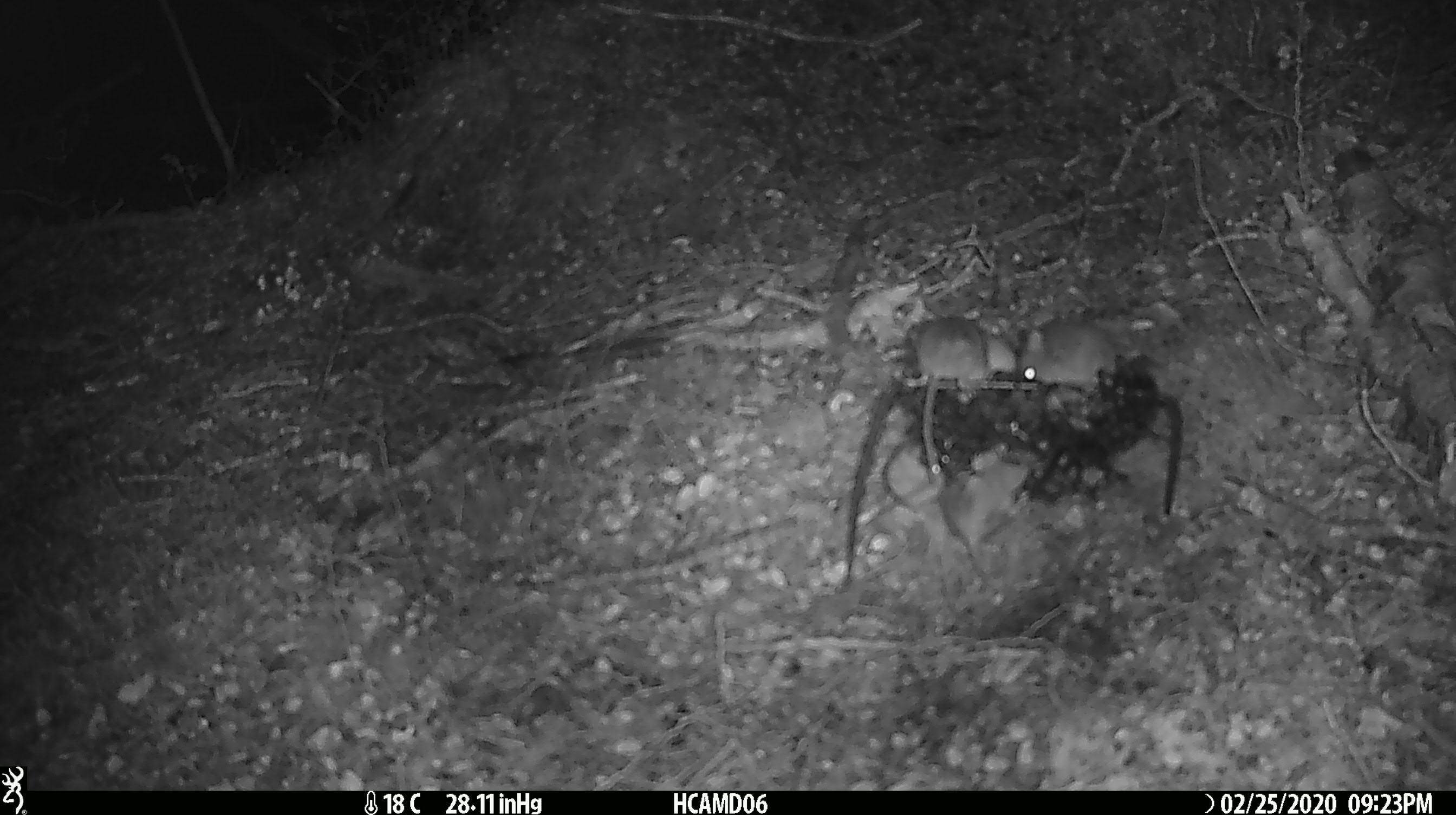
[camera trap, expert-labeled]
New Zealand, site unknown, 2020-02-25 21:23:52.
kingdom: Animalia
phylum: Chordata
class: Mammalia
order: Rodentia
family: Muridae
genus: Mus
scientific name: Mus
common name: mouse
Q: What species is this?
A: Mouse (Mus).